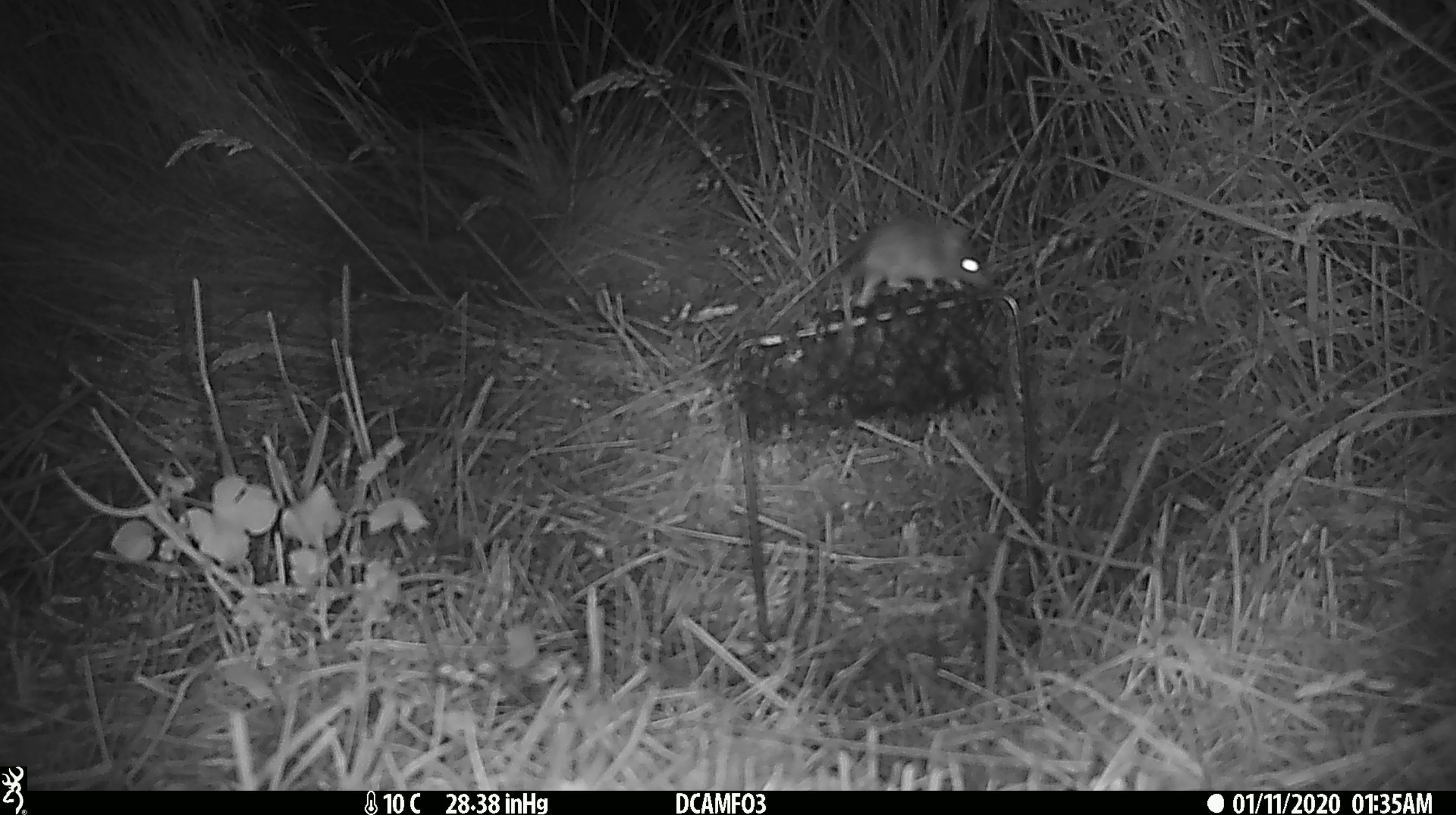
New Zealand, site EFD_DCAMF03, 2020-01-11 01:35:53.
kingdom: Animalia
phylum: Chordata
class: Mammalia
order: Rodentia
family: Muridae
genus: Mus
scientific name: Mus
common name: mouse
Mouse (Mus).